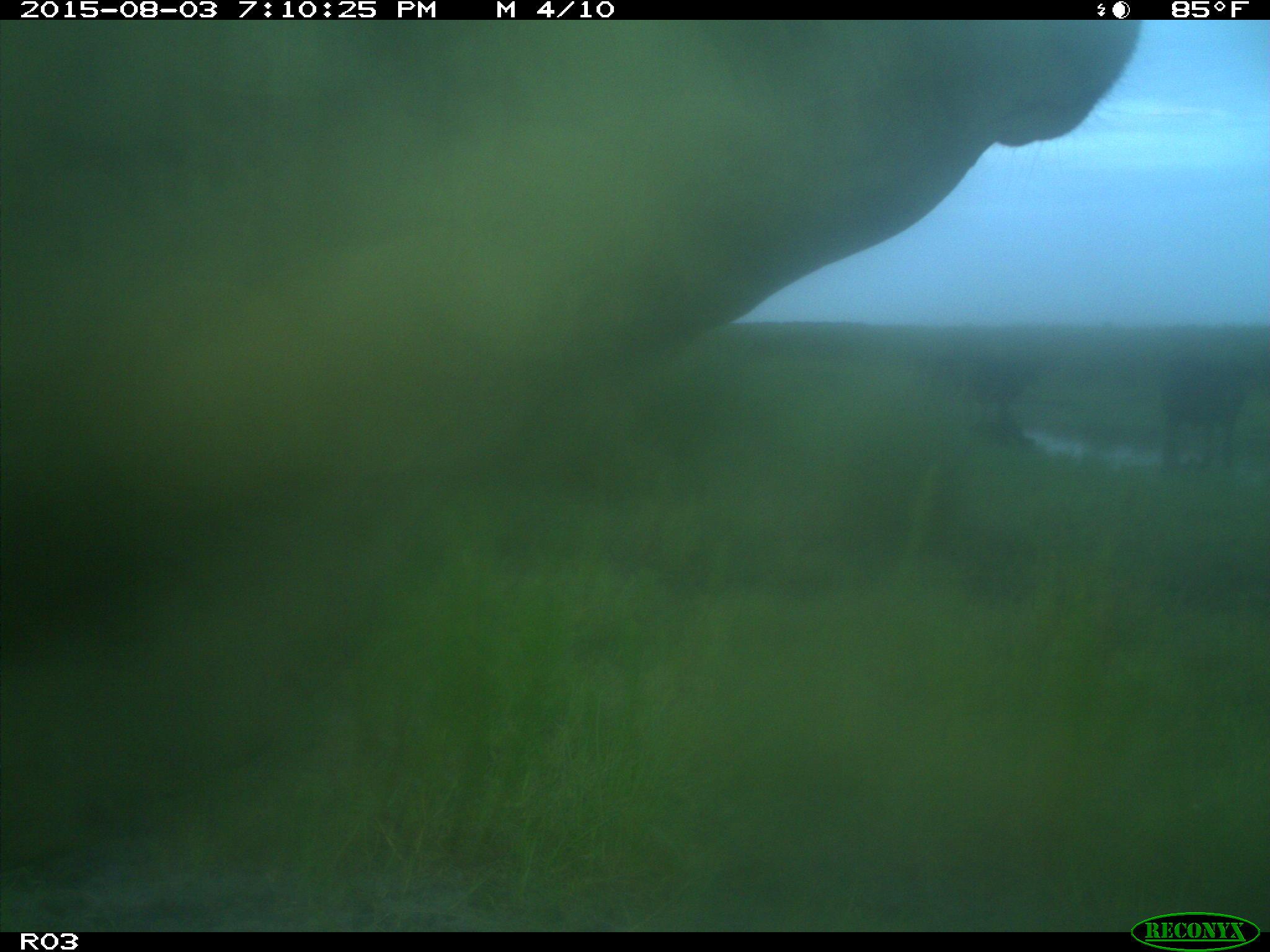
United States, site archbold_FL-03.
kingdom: Animalia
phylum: Chordata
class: Mammalia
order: Artiodactyla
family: Bovidae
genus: Bos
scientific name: Bos taurus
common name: domestic cow